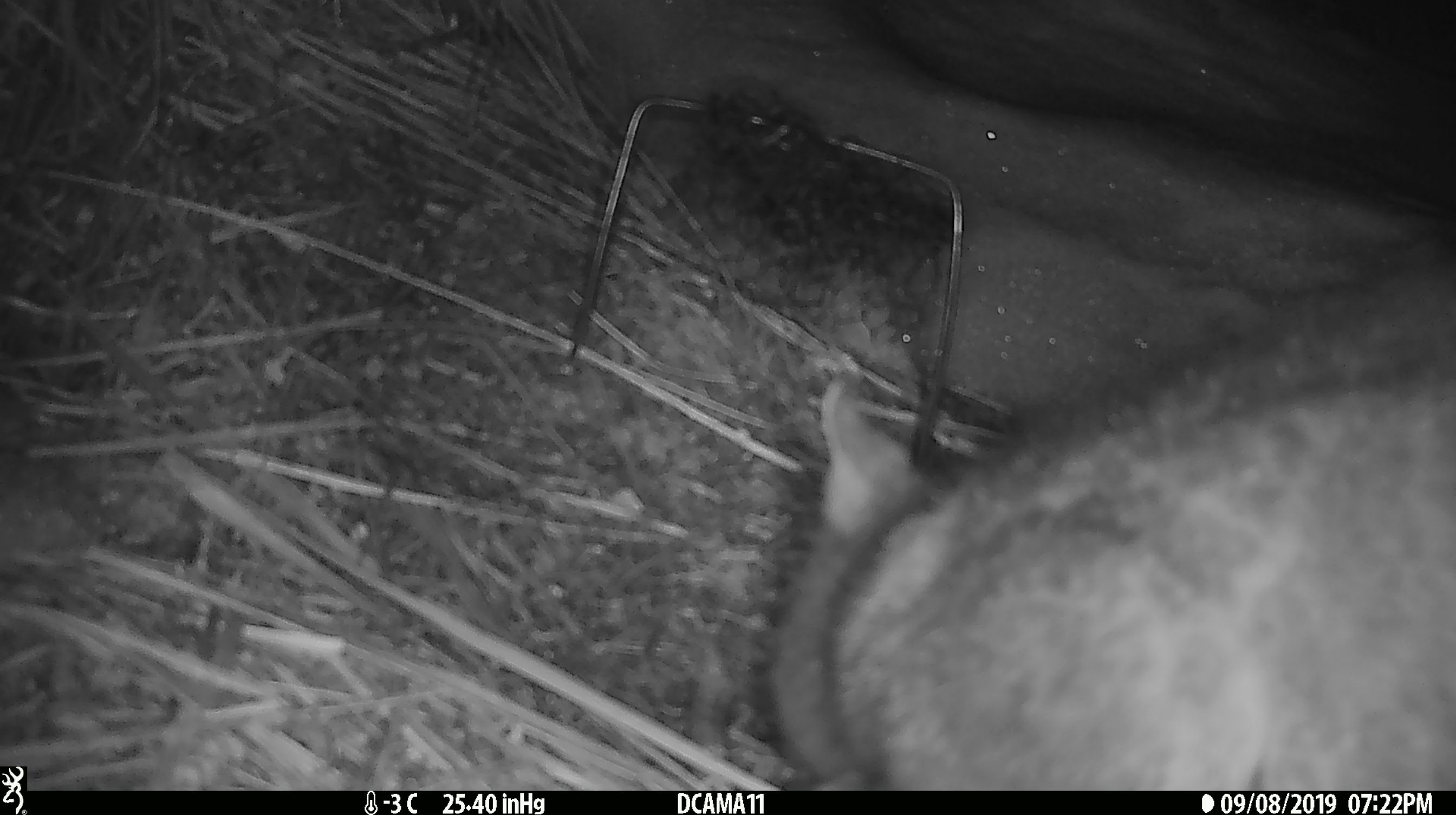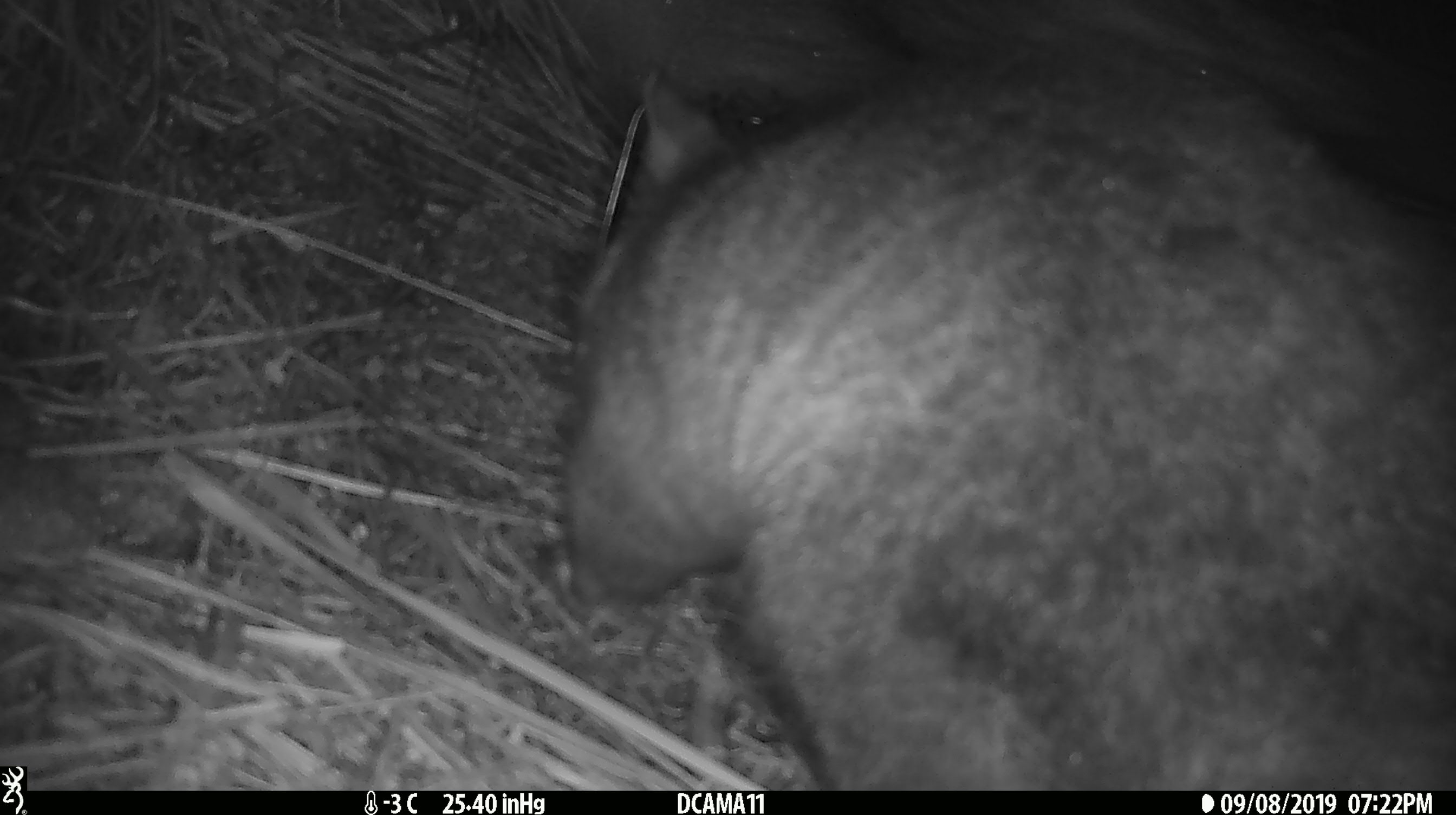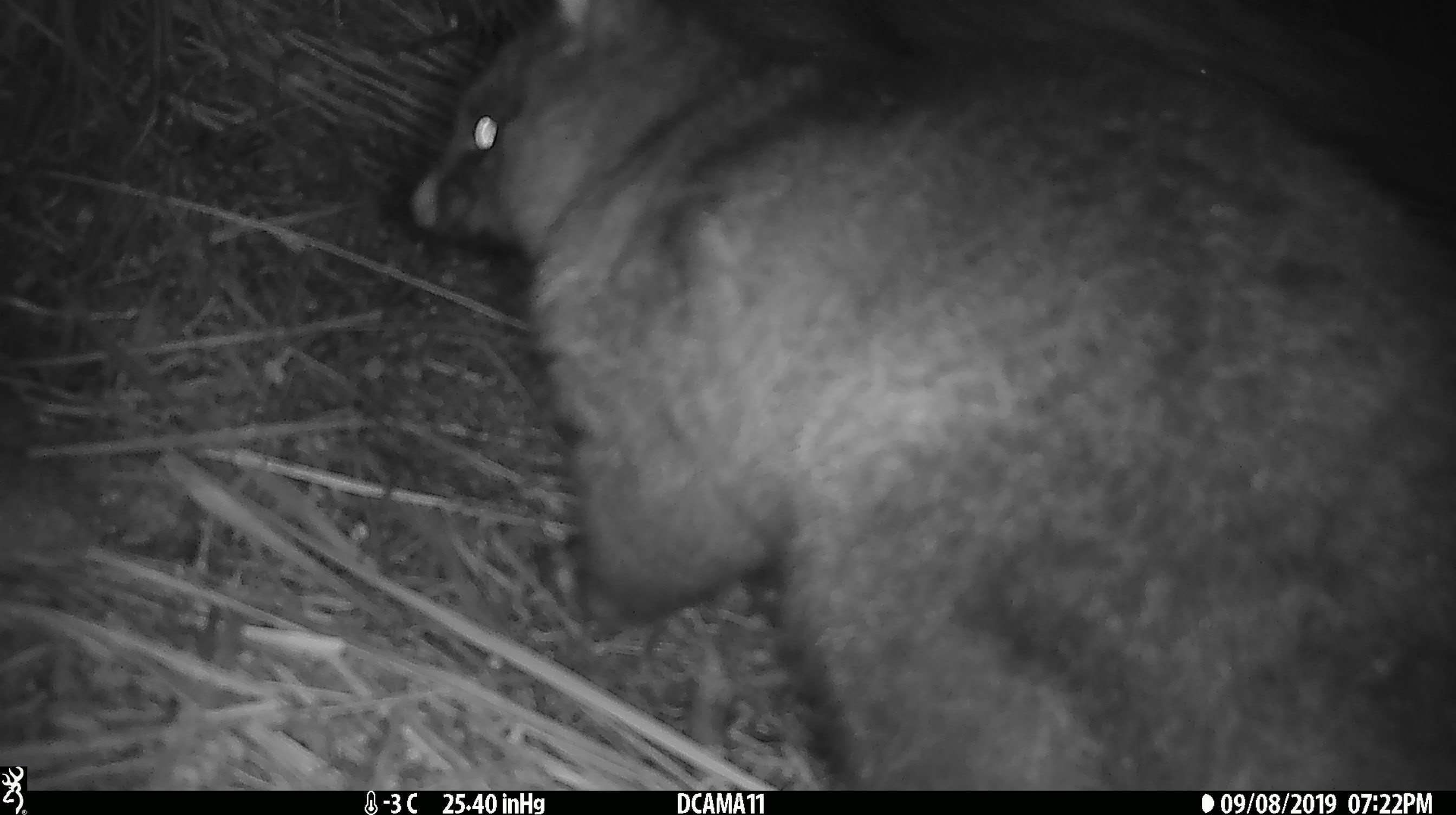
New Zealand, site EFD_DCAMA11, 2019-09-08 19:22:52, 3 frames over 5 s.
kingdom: Animalia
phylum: Chordata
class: Mammalia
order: Diprotodontia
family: Phalangeridae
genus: Trichosurus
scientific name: Trichosurus vulpecula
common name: common brushtail possum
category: possum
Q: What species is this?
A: Possum (common brushtail possum) (Trichosurus vulpecula).